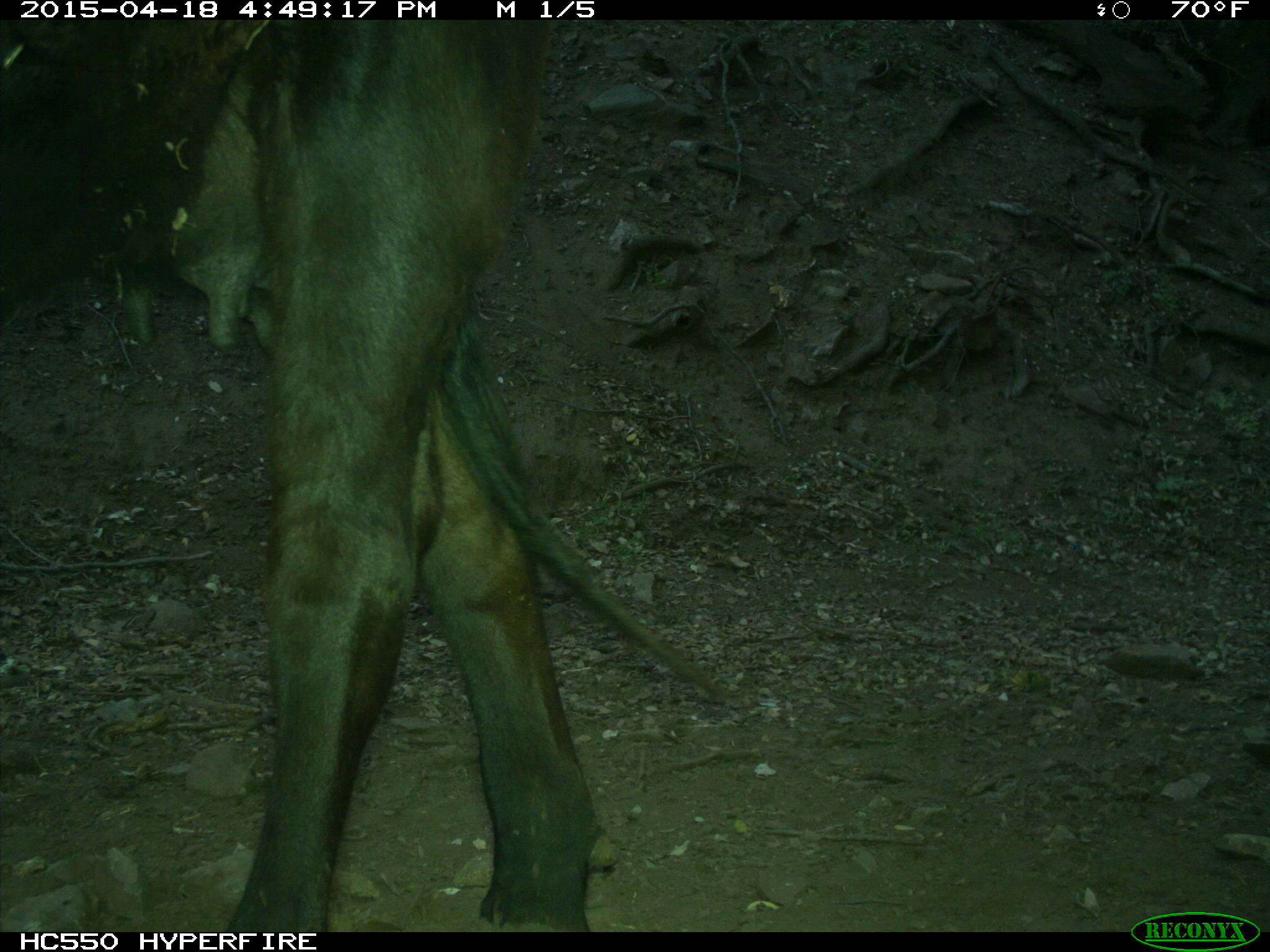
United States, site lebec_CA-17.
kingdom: Animalia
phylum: Chordata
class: Mammalia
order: Artiodactyla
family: Bovidae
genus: Bos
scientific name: Bos taurus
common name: domestic cow